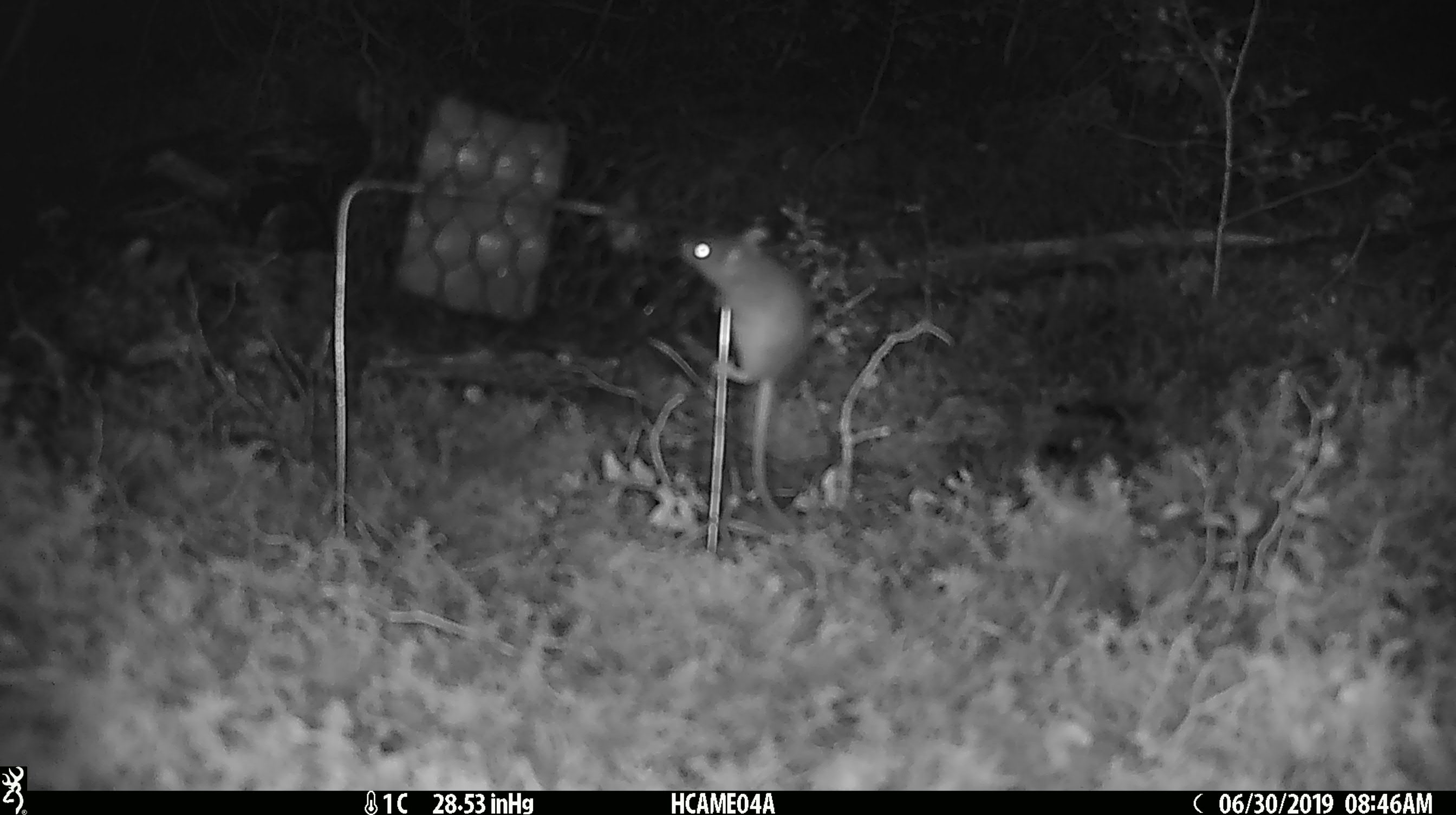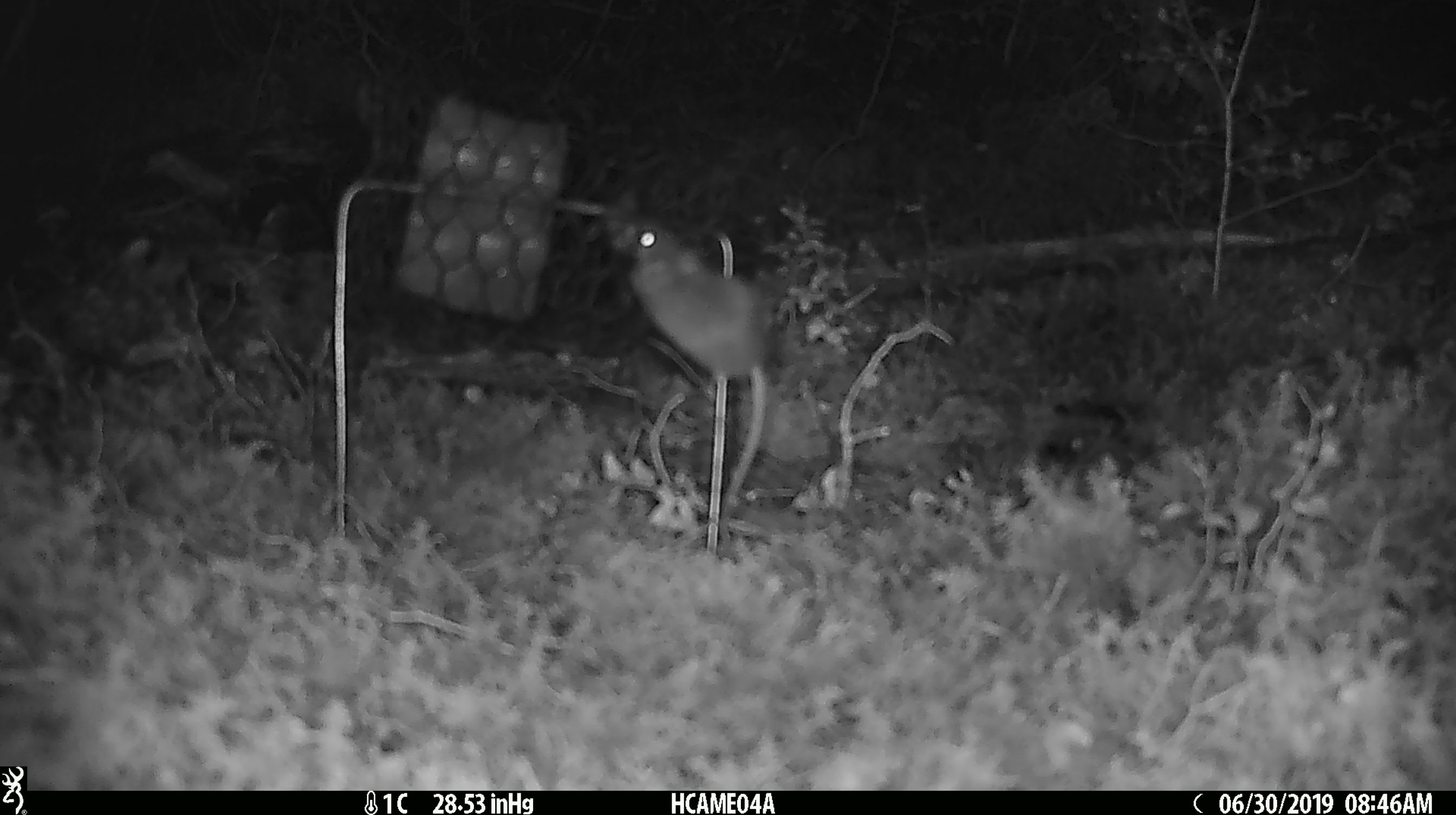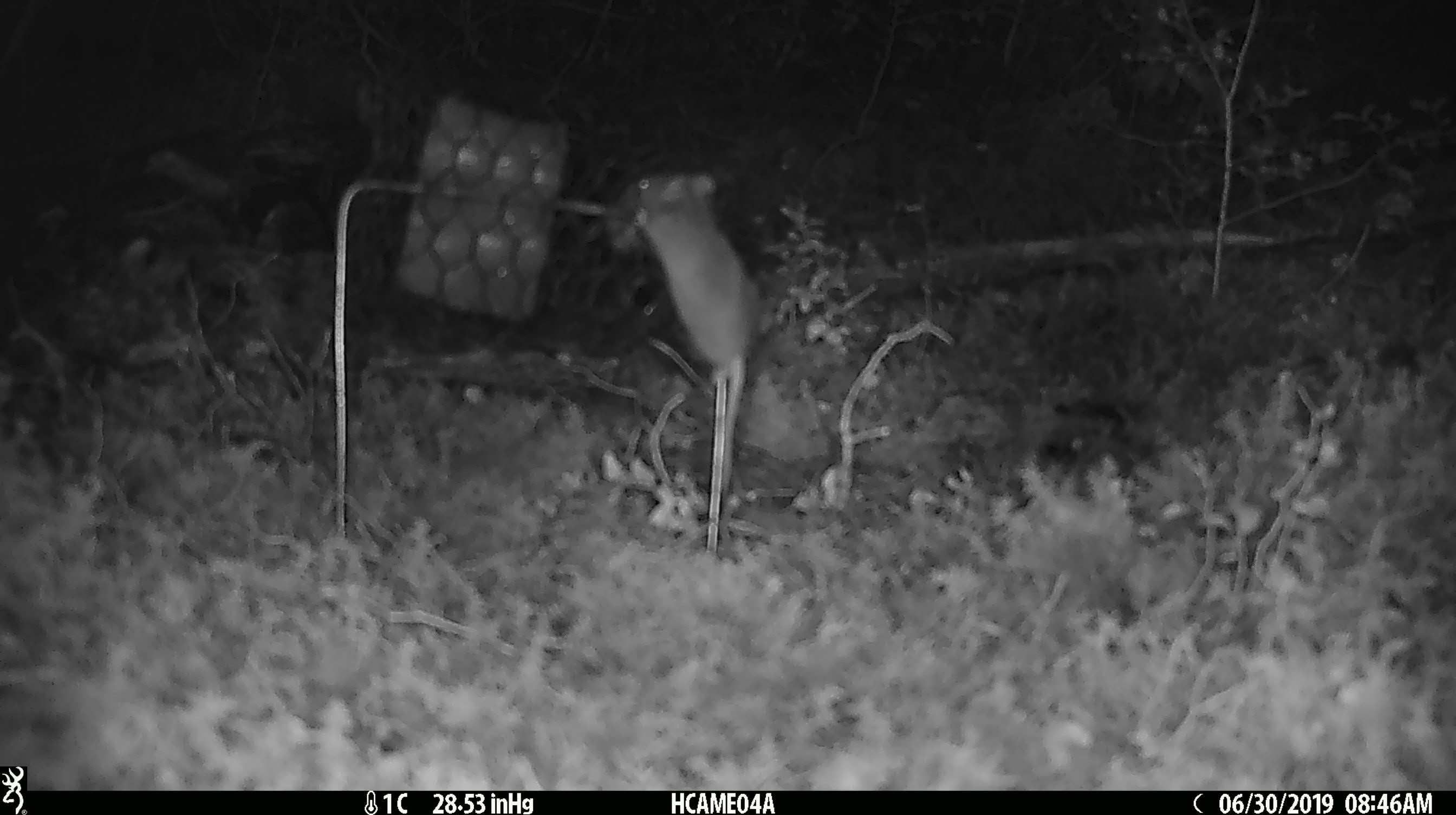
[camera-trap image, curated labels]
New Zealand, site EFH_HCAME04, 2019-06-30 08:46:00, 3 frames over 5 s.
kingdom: Animalia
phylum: Chordata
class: Mammalia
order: Rodentia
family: Muridae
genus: Mus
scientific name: Mus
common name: mouse